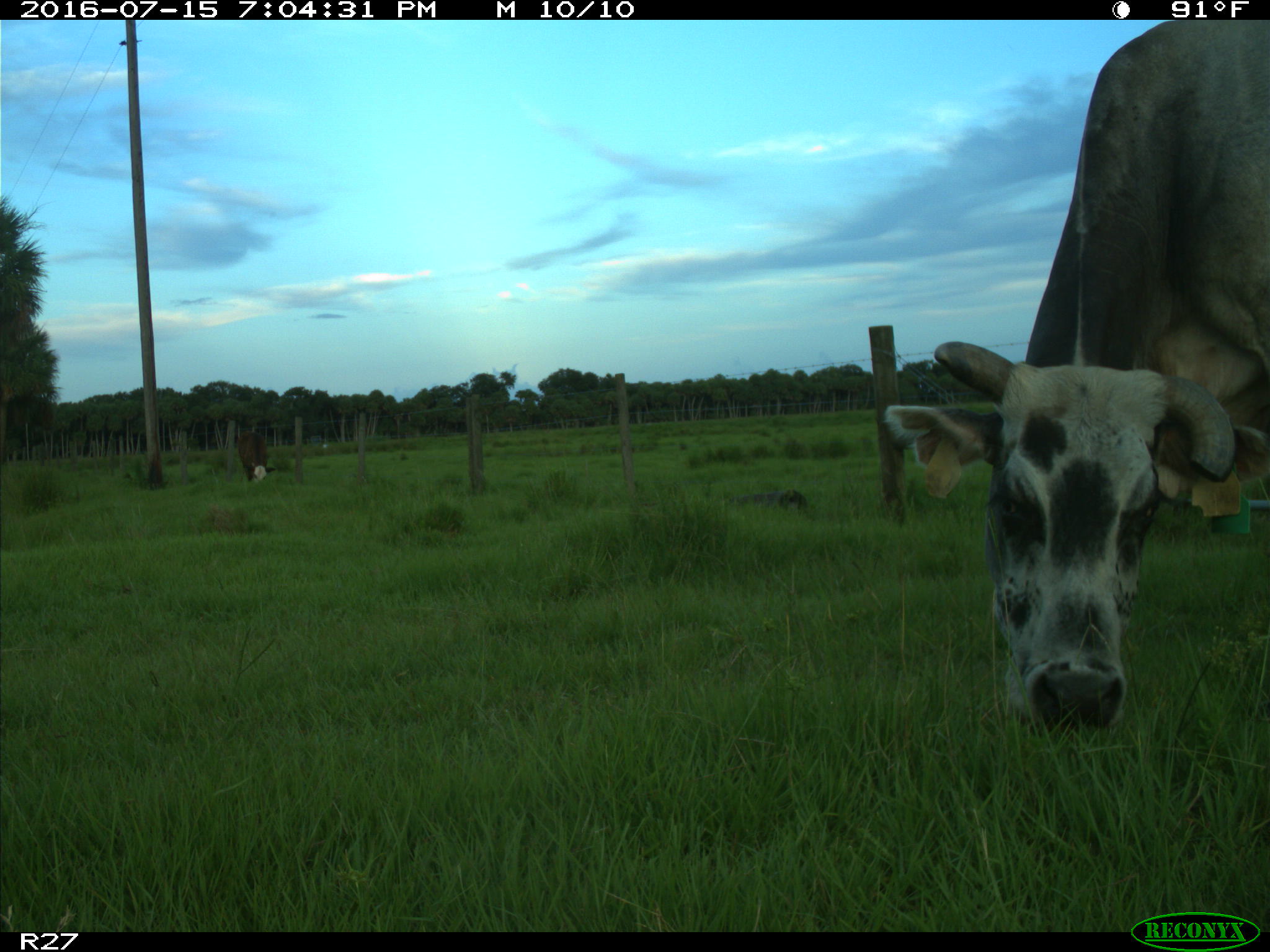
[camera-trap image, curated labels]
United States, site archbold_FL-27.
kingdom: Animalia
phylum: Chordata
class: Mammalia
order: Artiodactyla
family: Bovidae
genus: Bos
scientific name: Bos taurus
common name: domestic cow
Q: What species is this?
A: Bos taurus (domestic cow).